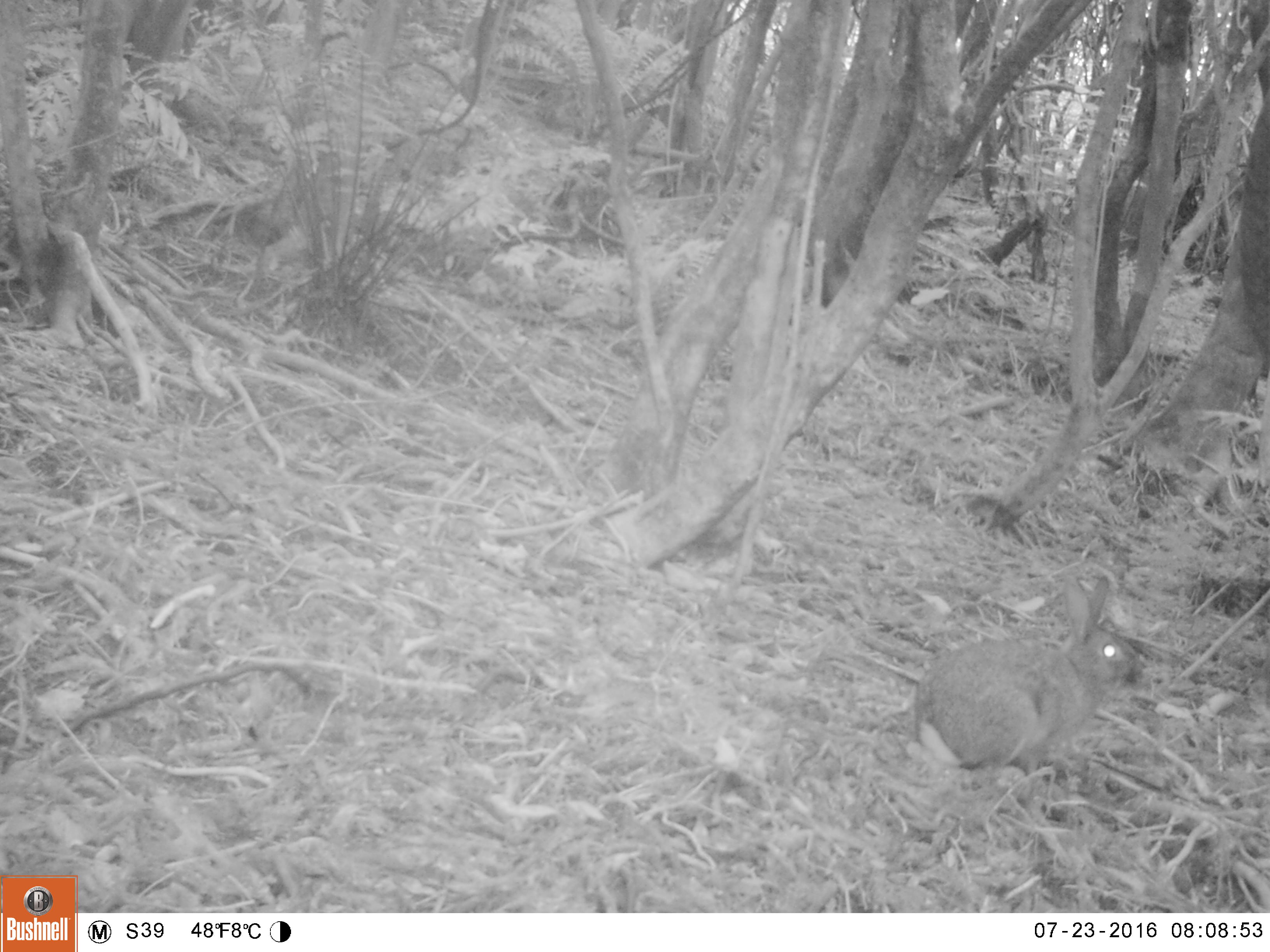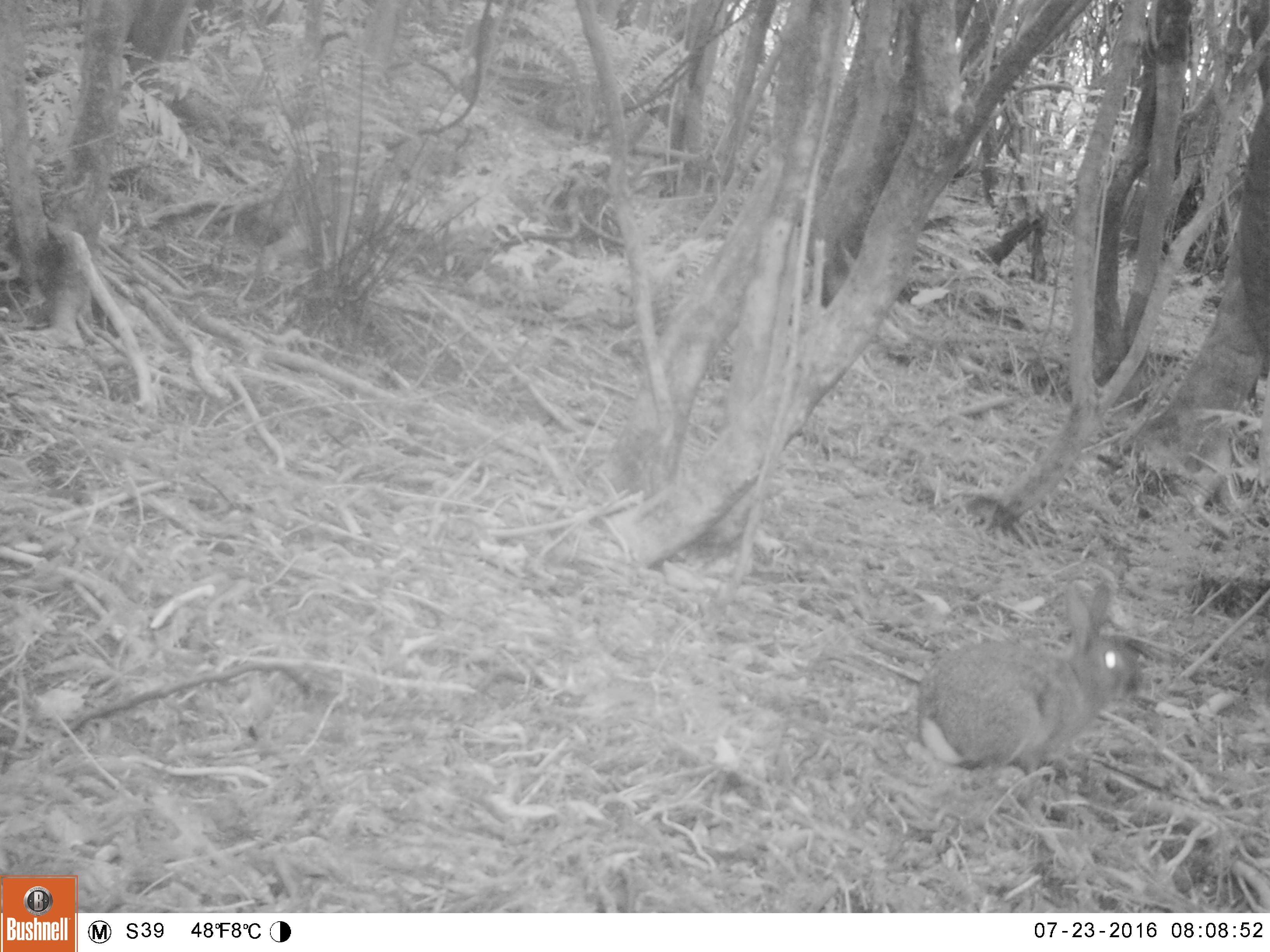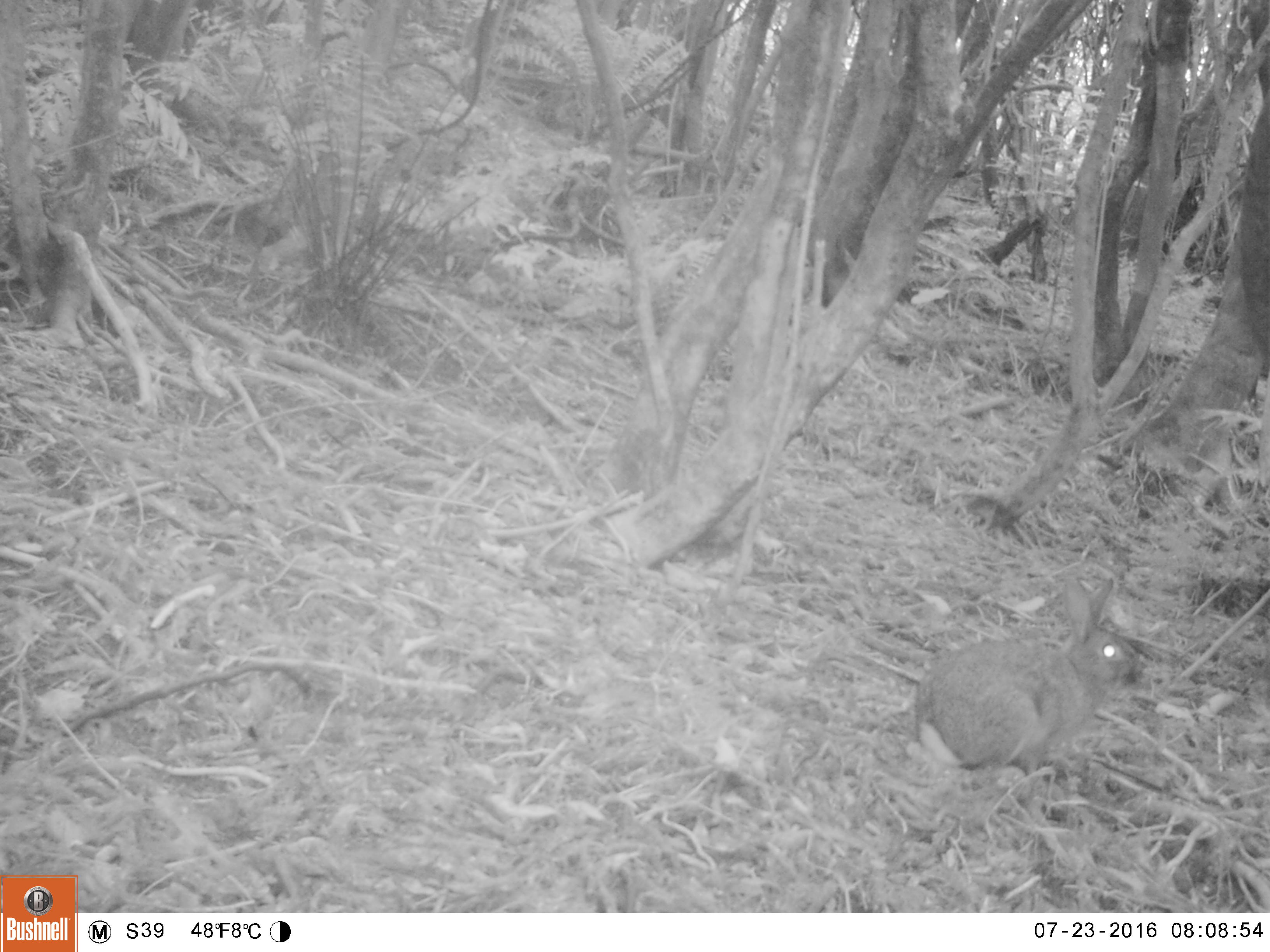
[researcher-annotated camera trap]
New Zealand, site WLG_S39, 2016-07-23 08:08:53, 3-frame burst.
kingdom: Animalia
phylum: Chordata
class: Mammalia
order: Lagomorpha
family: Leporidae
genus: Oryctolagus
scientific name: Oryctolagus cuniculus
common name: european rabbit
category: rabbit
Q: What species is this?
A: Rabbit (european rabbit) (Oryctolagus cuniculus).